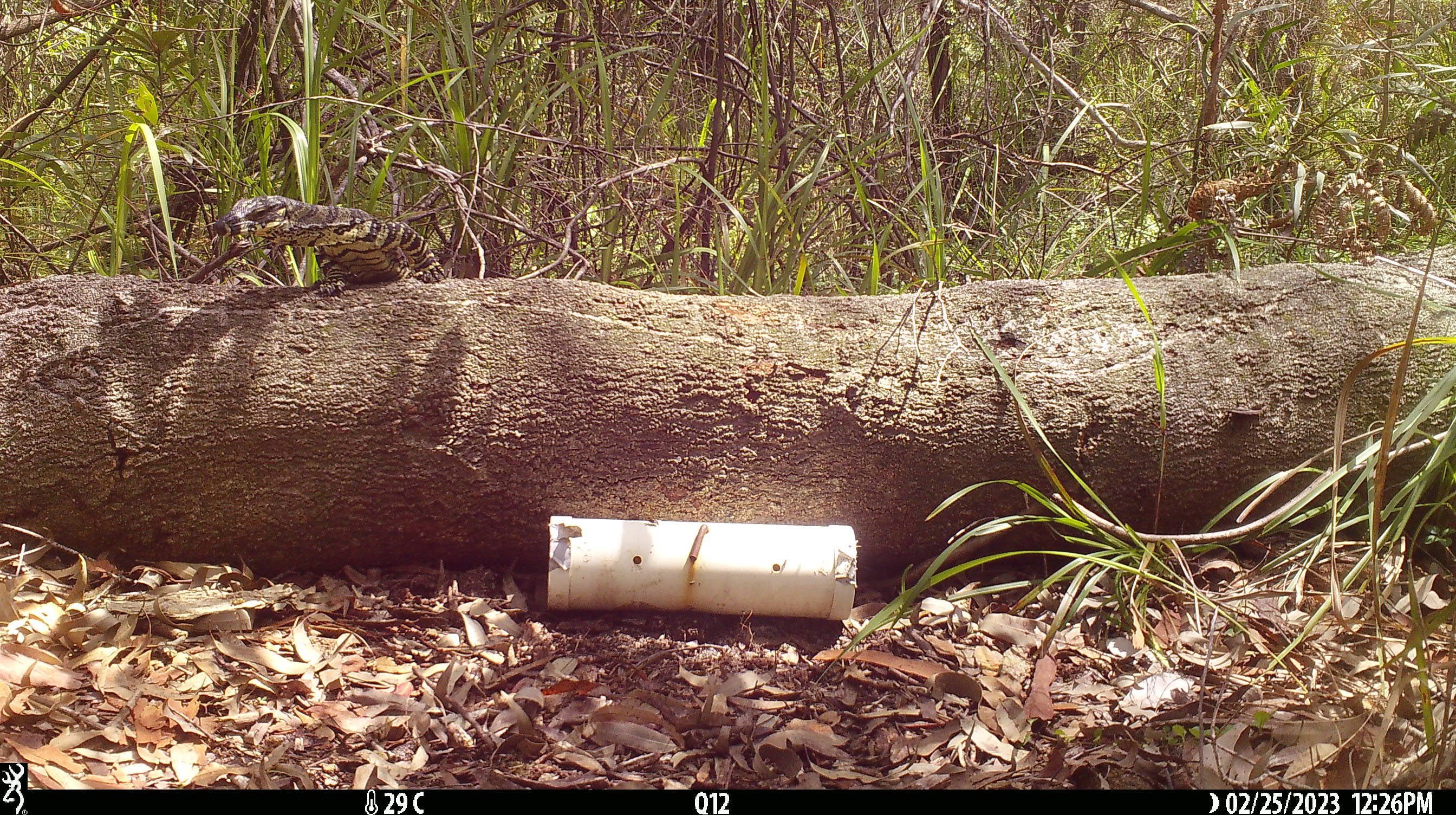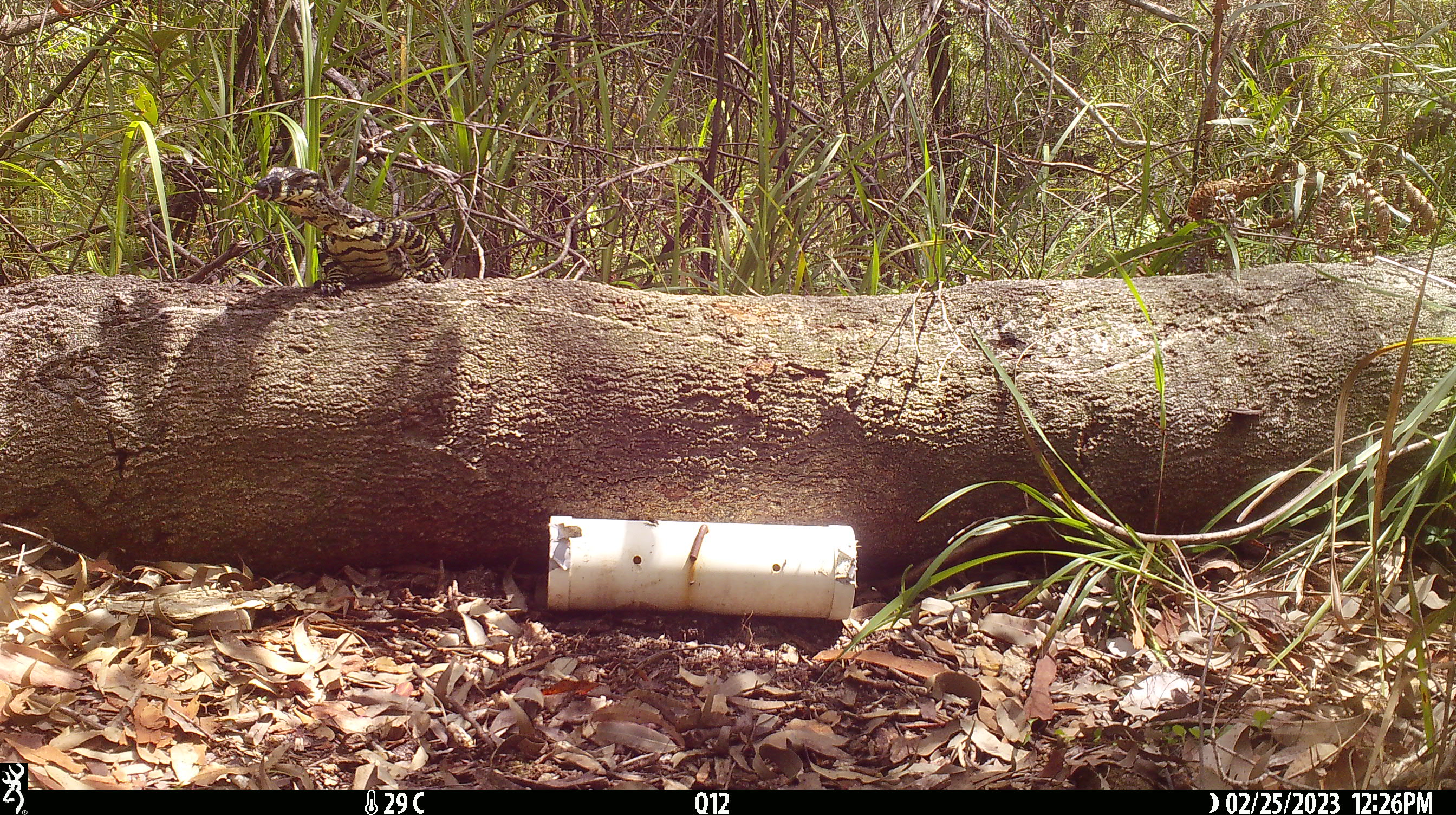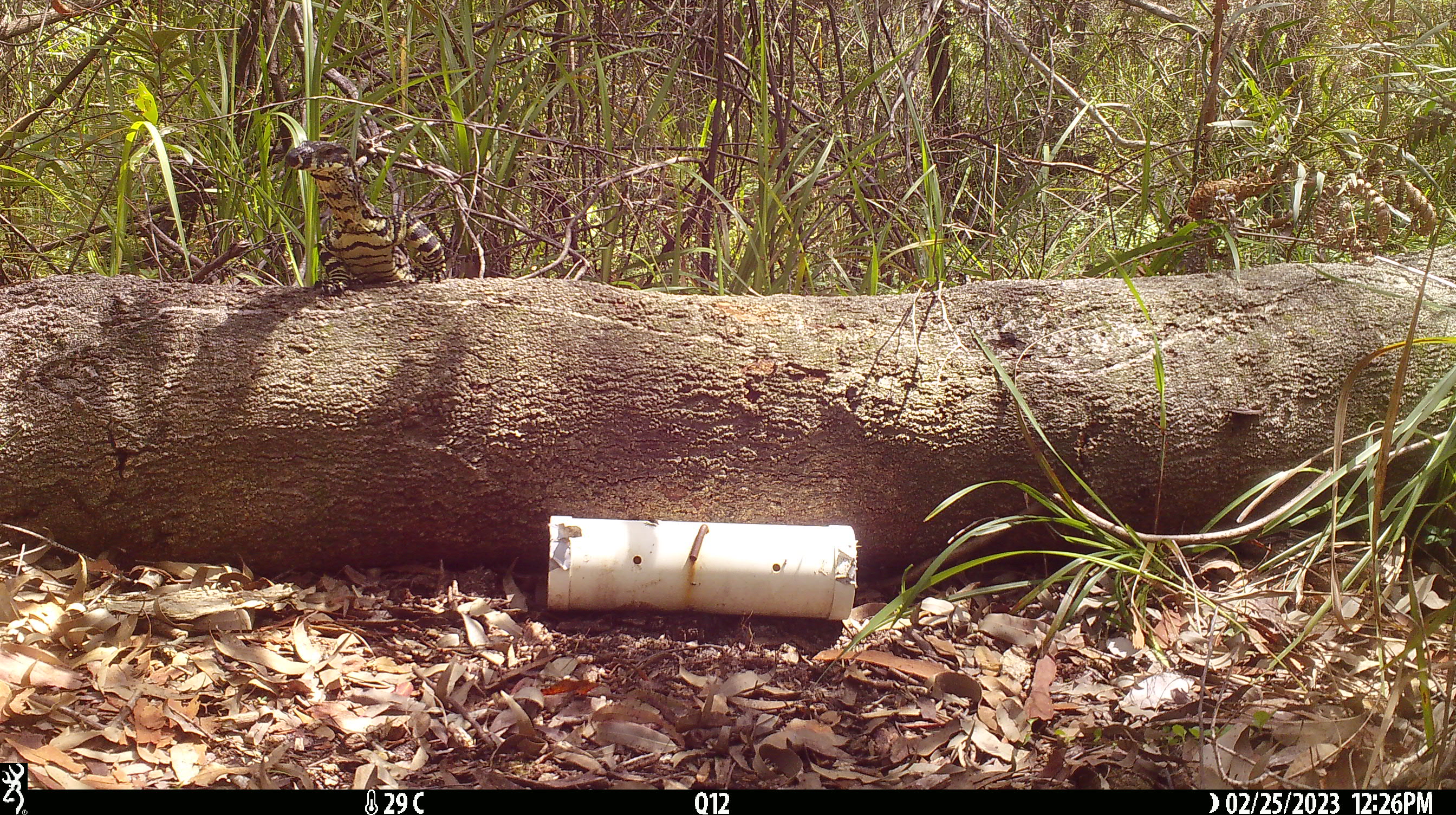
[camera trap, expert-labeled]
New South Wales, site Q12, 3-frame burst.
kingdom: Animalia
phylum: Chordata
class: Reptilia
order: Squamata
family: Varanidae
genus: Varanus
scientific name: Varanus varius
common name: lace monitor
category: goanna